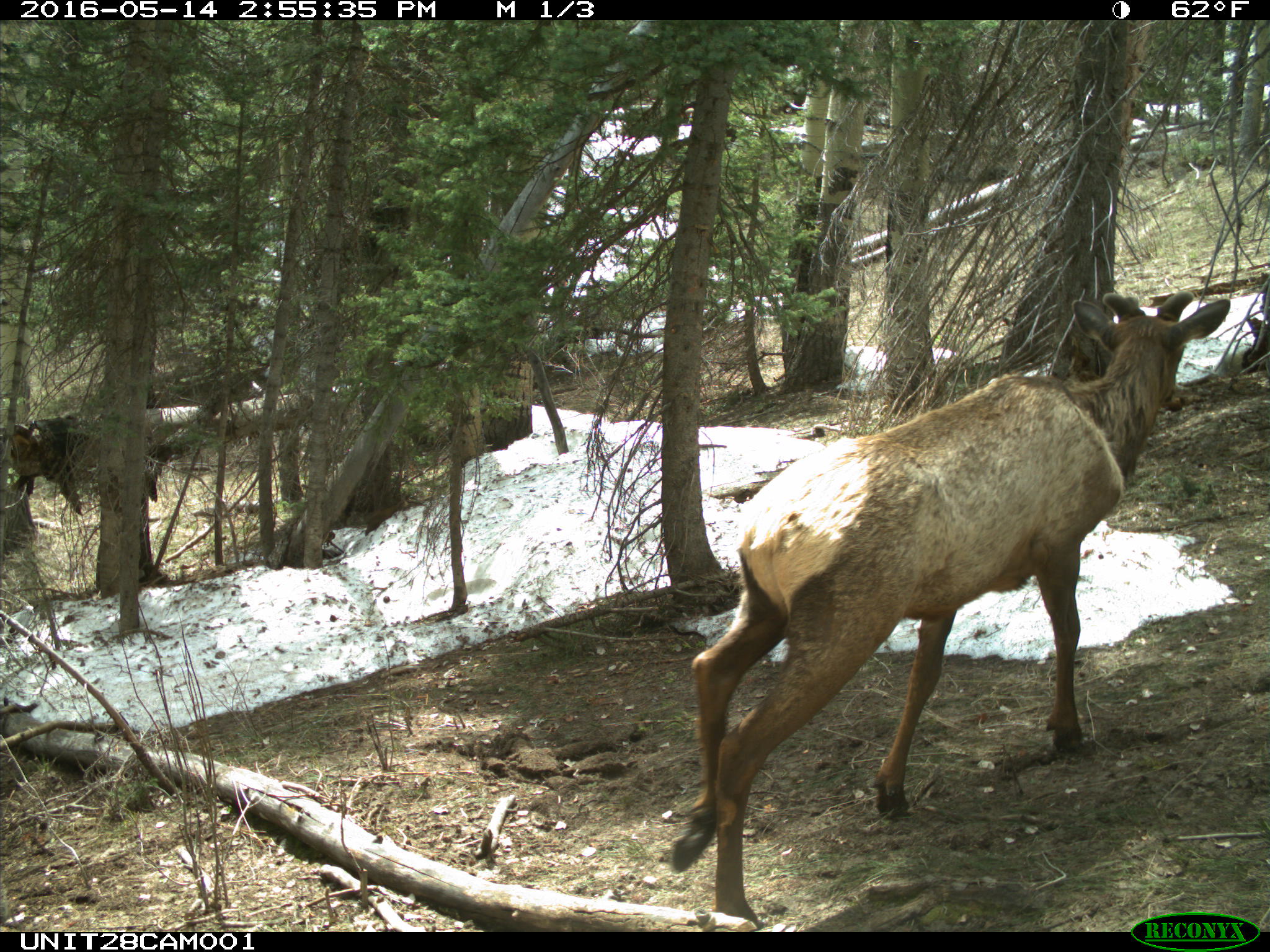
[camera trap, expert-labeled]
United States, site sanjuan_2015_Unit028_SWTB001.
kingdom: Animalia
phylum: Chordata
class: Mammalia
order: Artiodactyla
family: Cervidae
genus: Cervus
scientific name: Cervus elaphus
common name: red deer